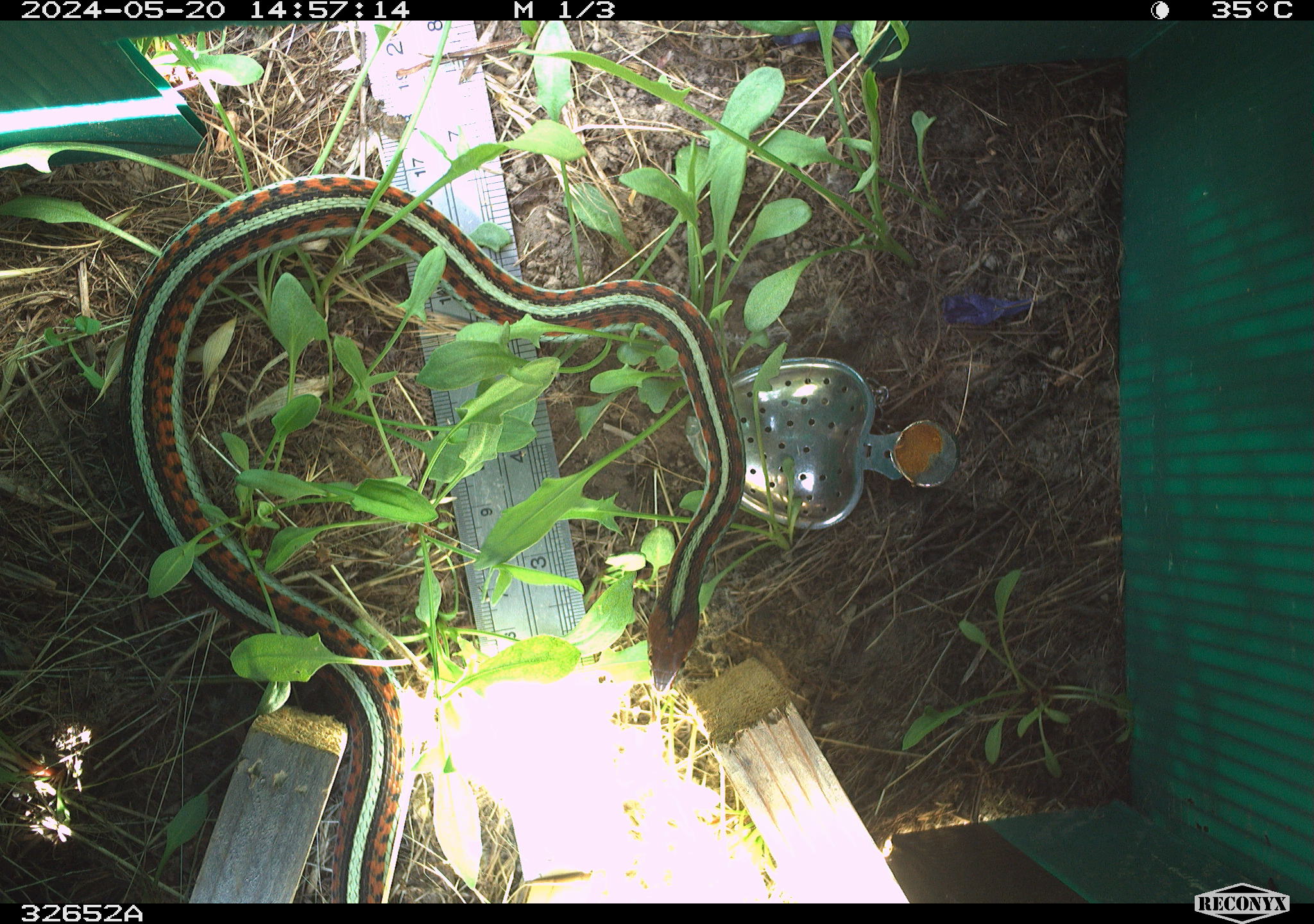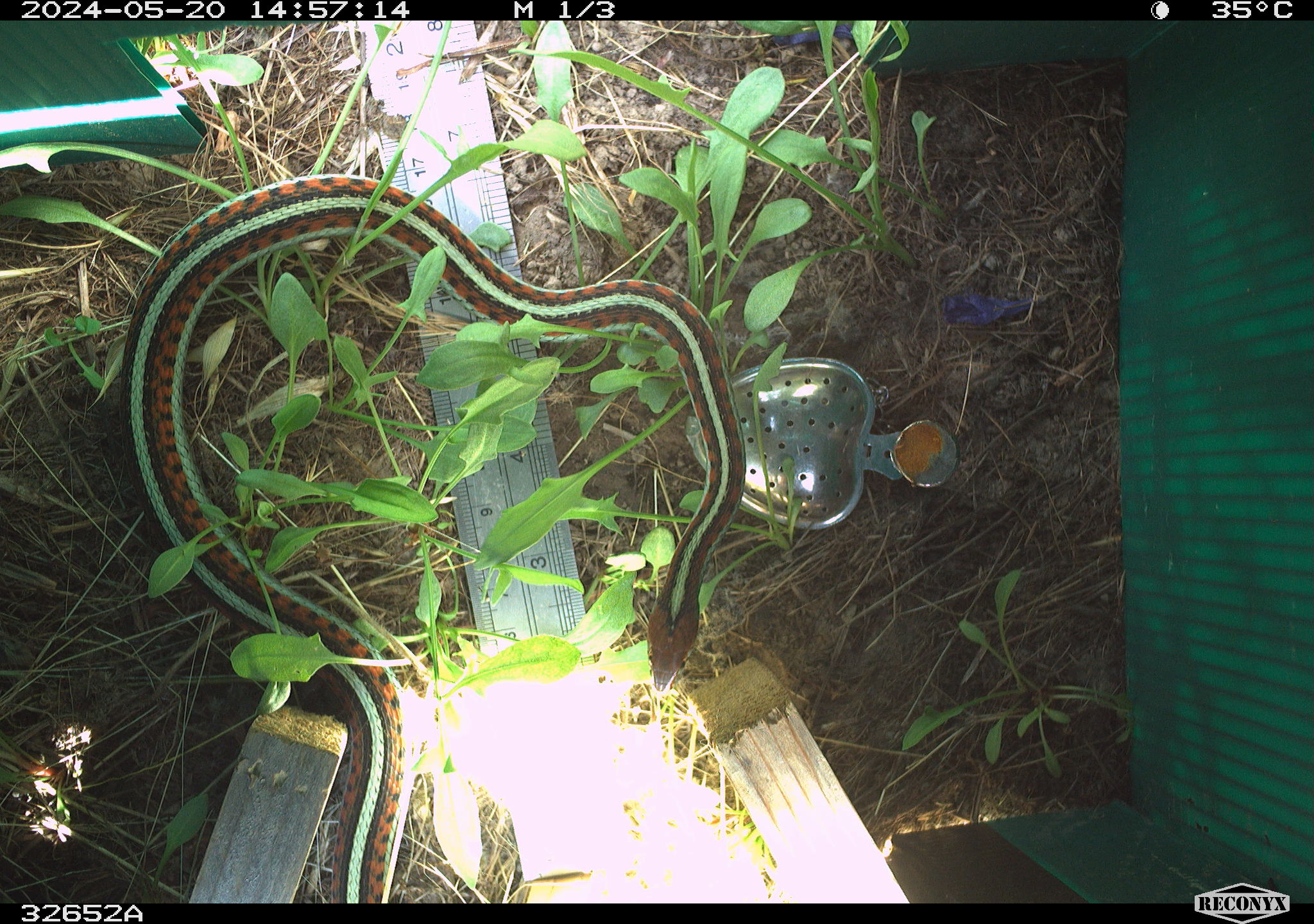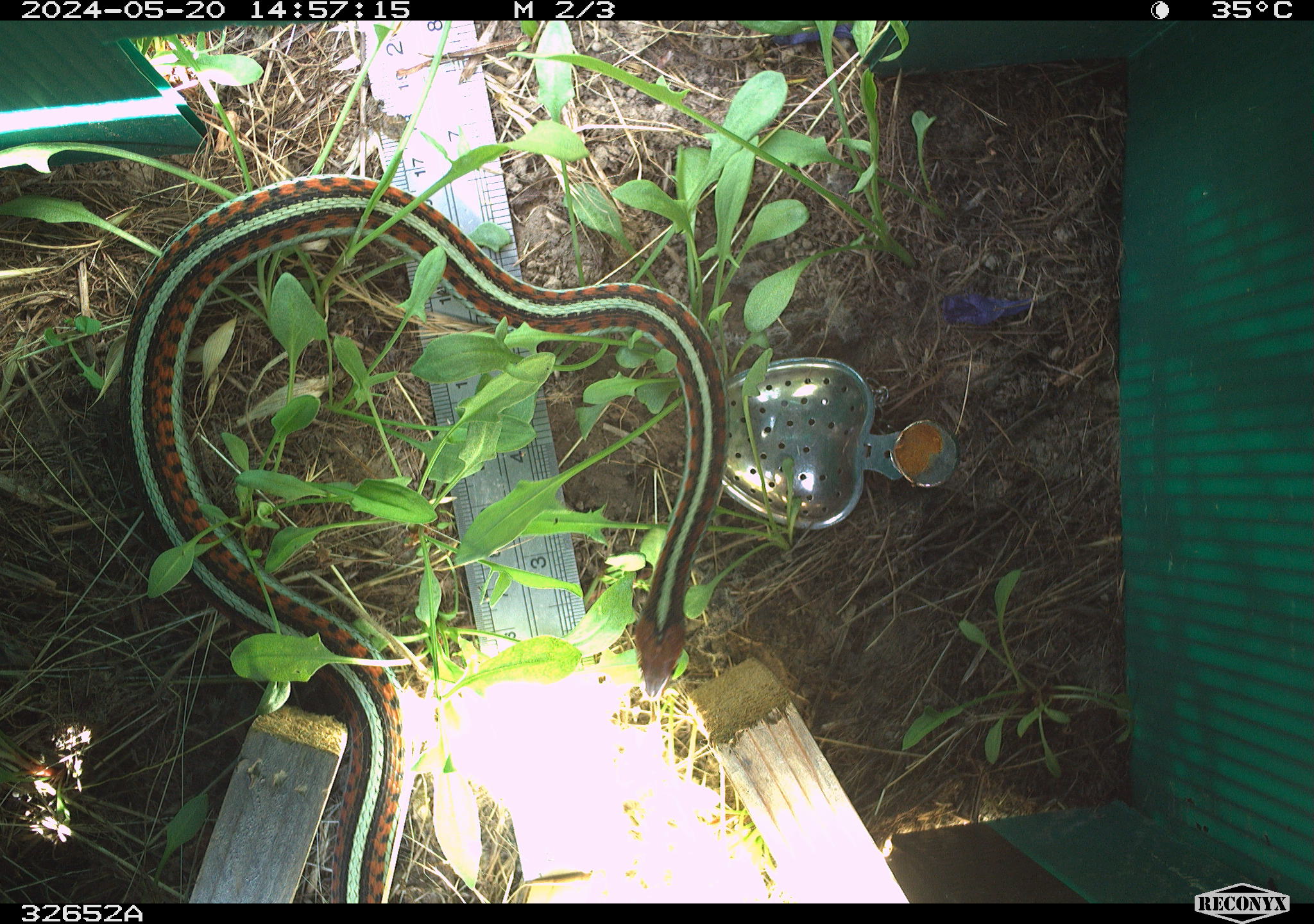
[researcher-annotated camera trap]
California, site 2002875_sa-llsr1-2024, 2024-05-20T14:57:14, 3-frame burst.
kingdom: Animalia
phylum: Chordata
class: Reptilia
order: Squamata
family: Colubridae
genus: Thamnophis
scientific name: Thamnophis sirtalis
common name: common gartersnake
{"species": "common gartersnake (Thamnophis sirtalis)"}